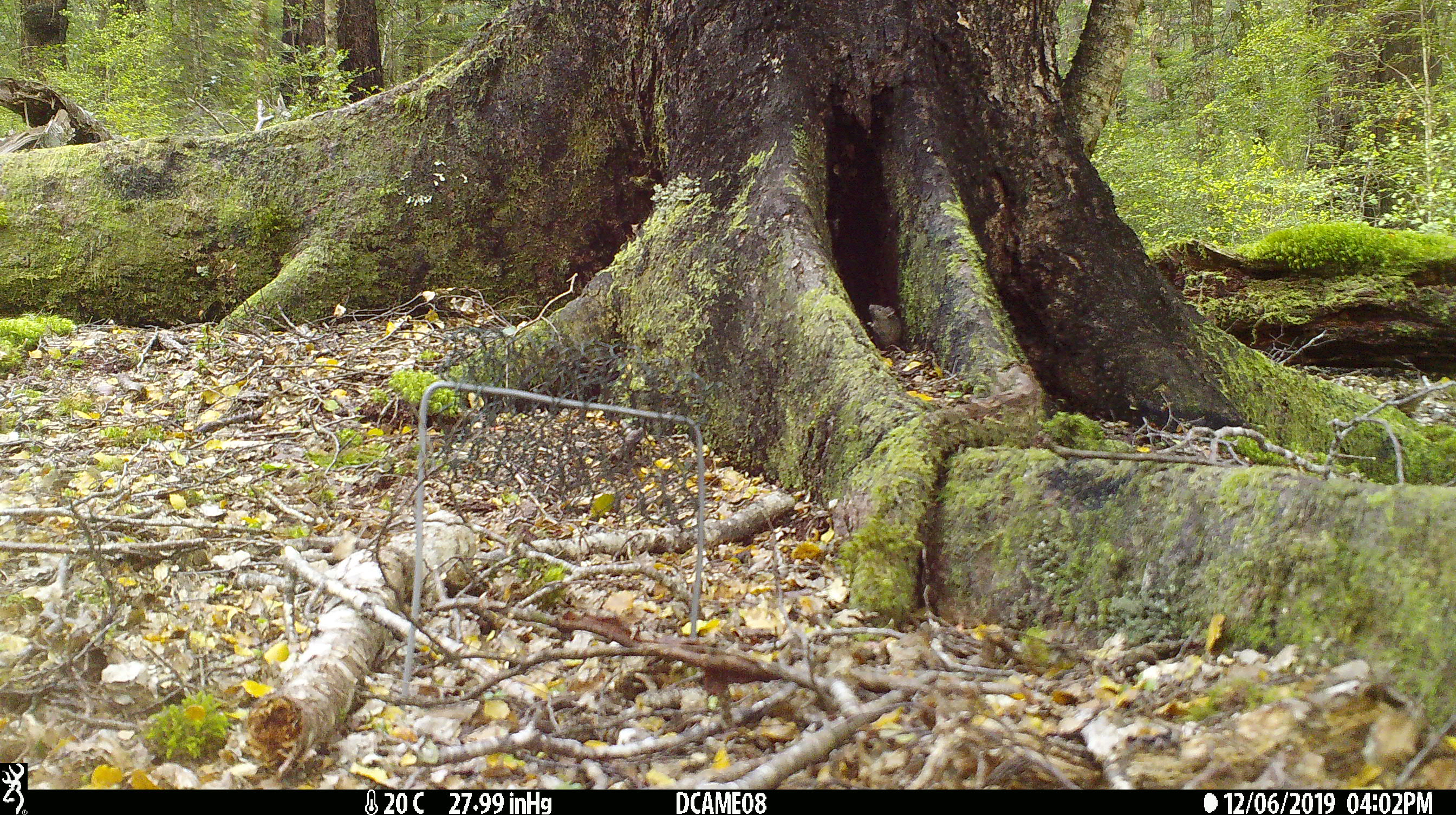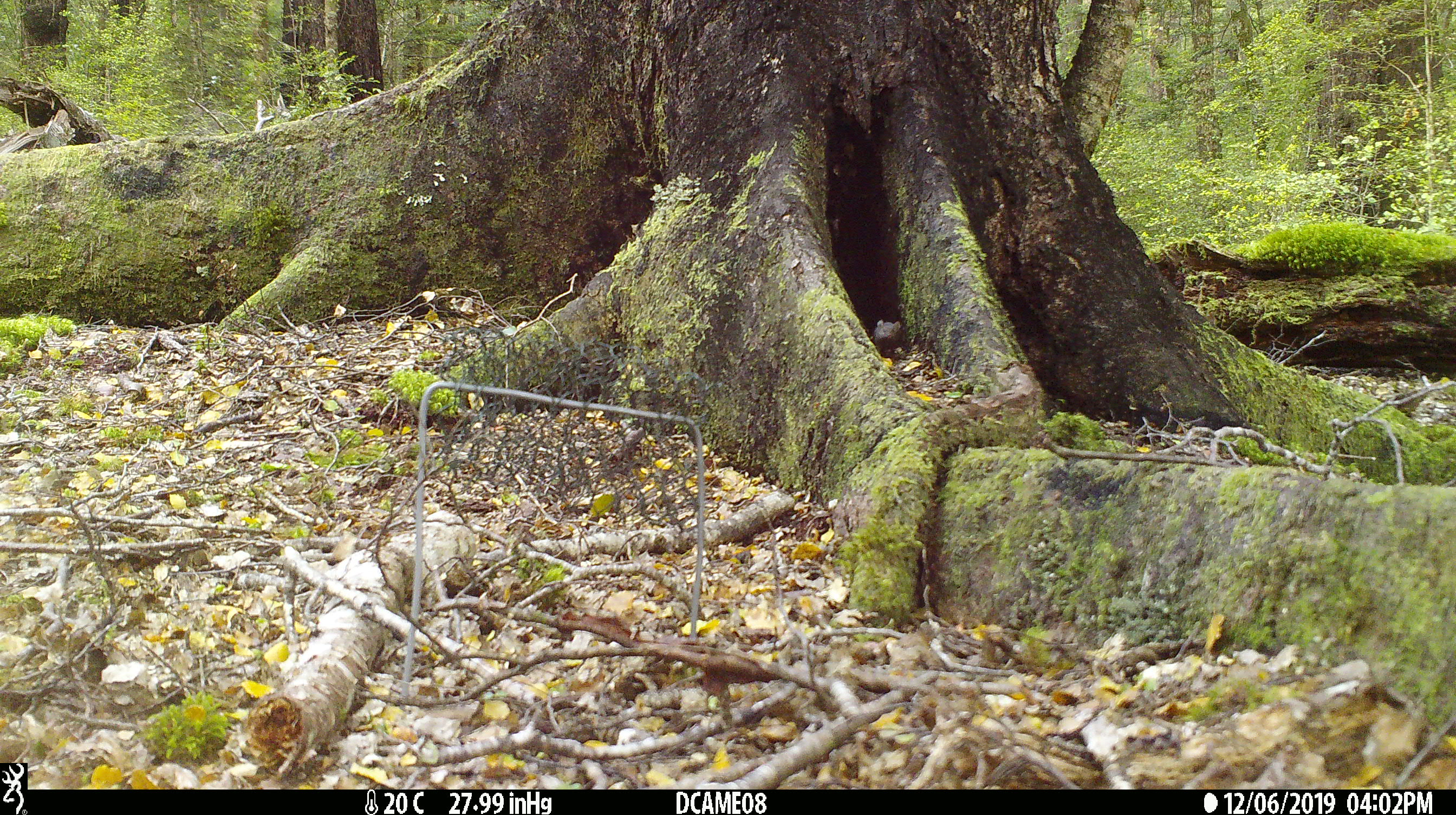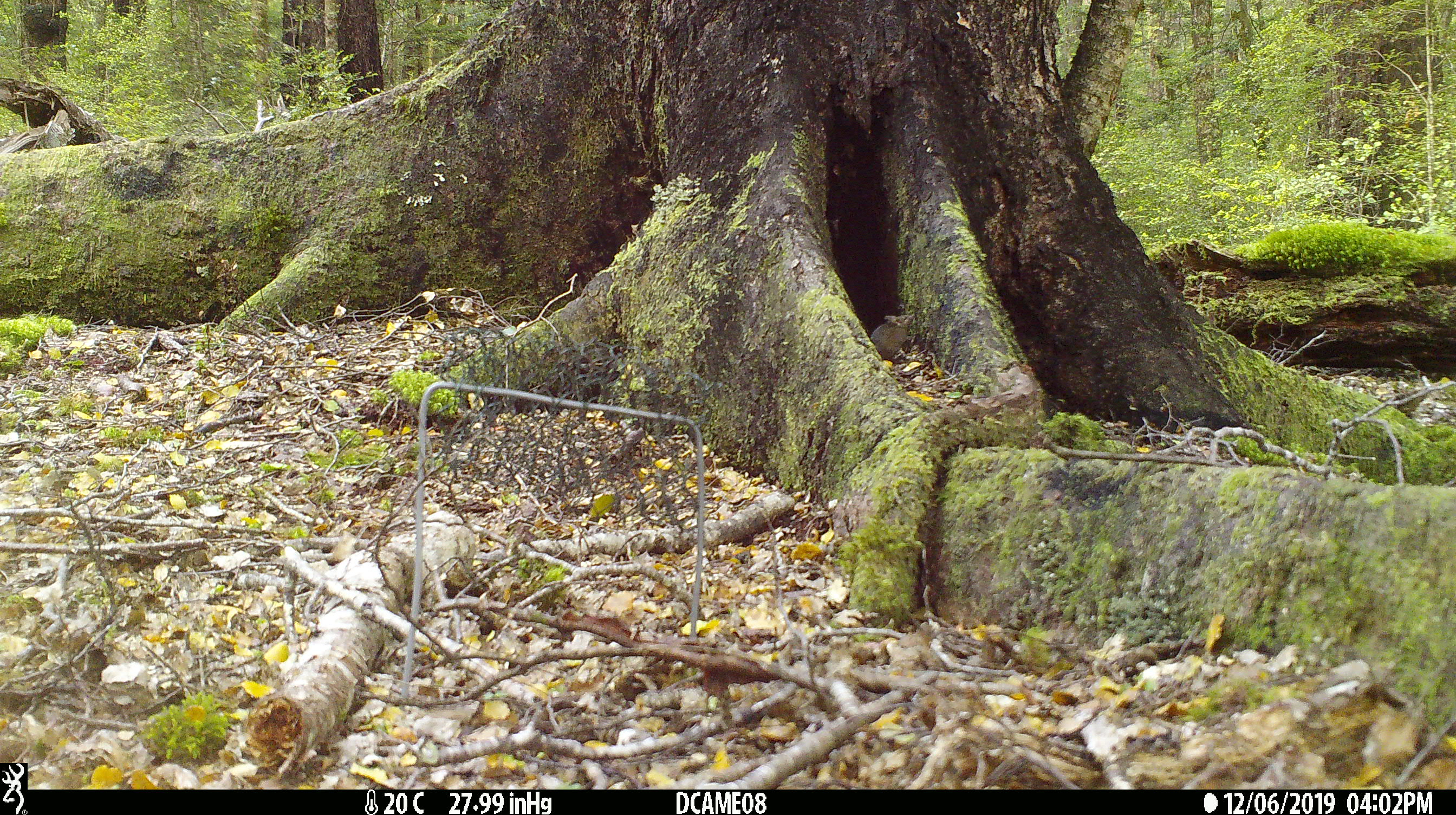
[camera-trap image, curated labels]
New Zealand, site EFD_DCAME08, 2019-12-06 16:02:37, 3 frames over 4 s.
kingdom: Animalia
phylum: Chordata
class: Mammalia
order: Rodentia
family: Muridae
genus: Mus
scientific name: Mus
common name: mouse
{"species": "mouse (Mus)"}